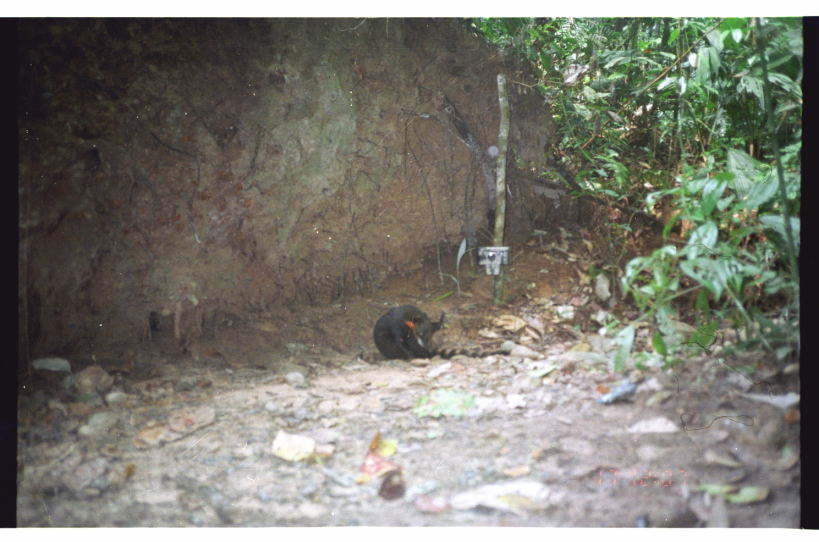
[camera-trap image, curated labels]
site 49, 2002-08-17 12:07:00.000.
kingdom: Animalia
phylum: Chordata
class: Mammalia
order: Carnivora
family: Procyonidae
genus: Nasua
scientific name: Nasua nasua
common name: south american coati